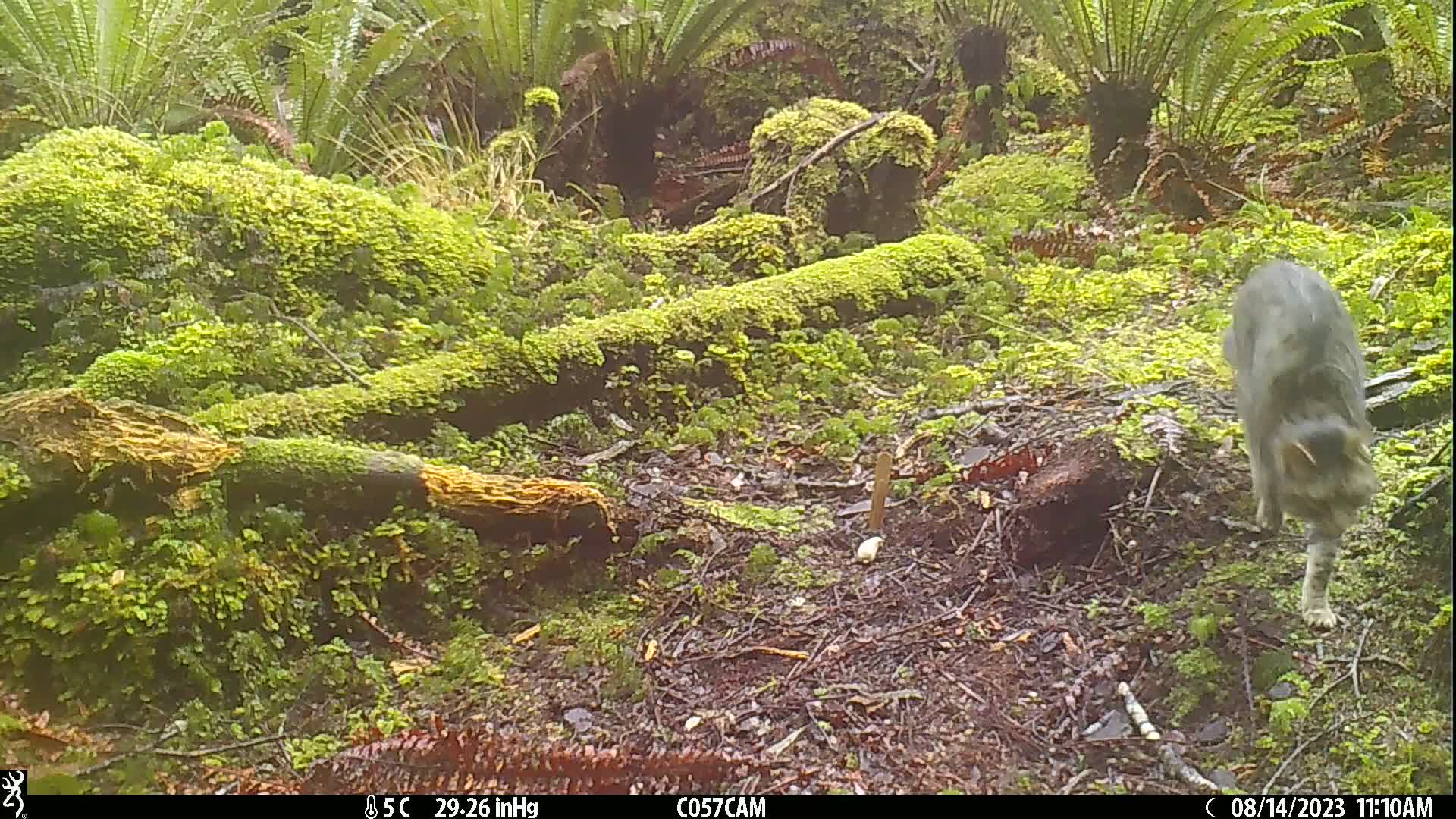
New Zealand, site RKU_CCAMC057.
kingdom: Animalia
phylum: Chordata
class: Mammalia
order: Carnivora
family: Felidae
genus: Felis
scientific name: Felis catus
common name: domestic cat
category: cat